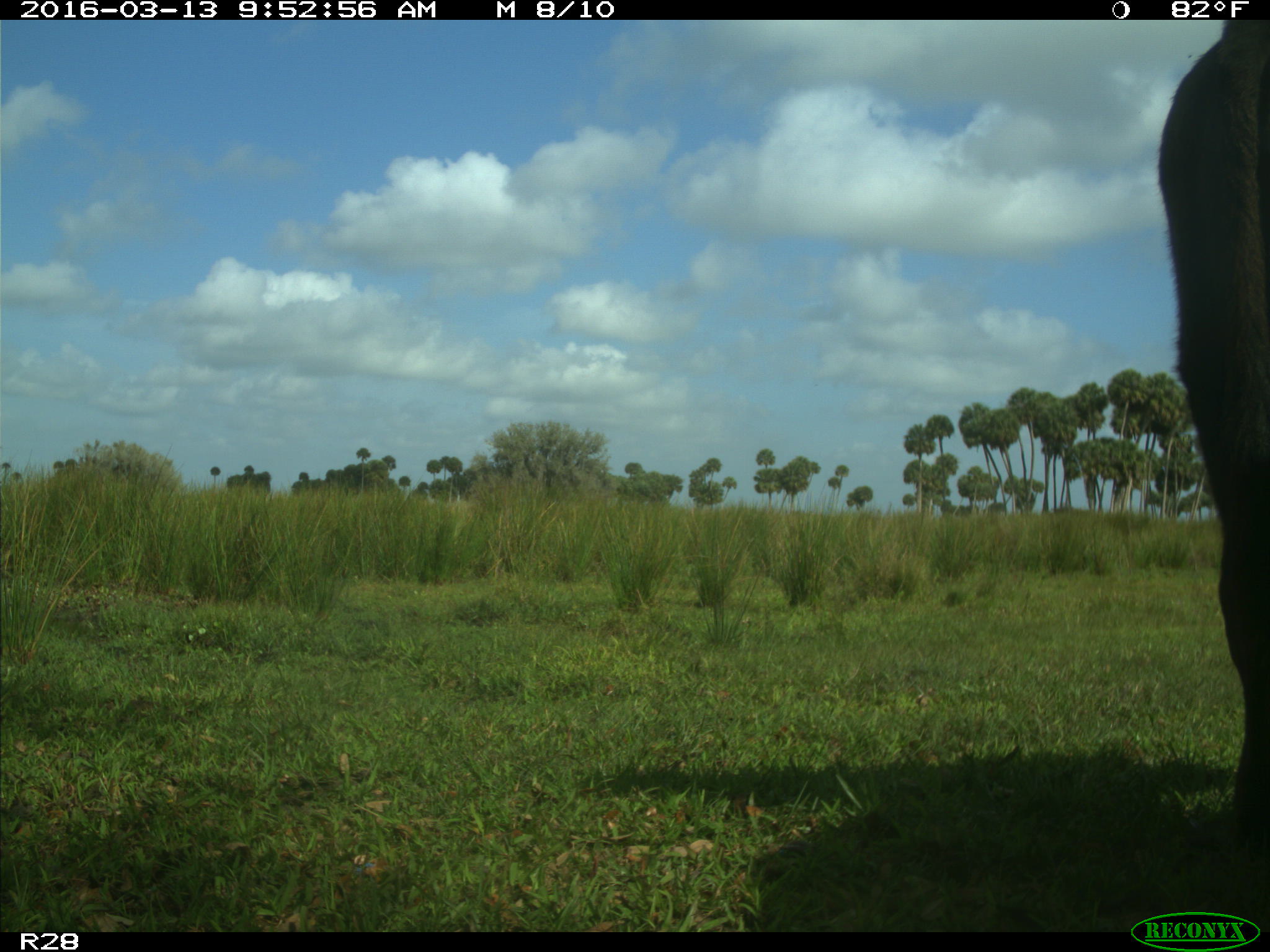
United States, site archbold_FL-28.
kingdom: Animalia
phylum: Chordata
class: Mammalia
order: Artiodactyla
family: Bovidae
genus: Bos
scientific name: Bos taurus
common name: domestic cow